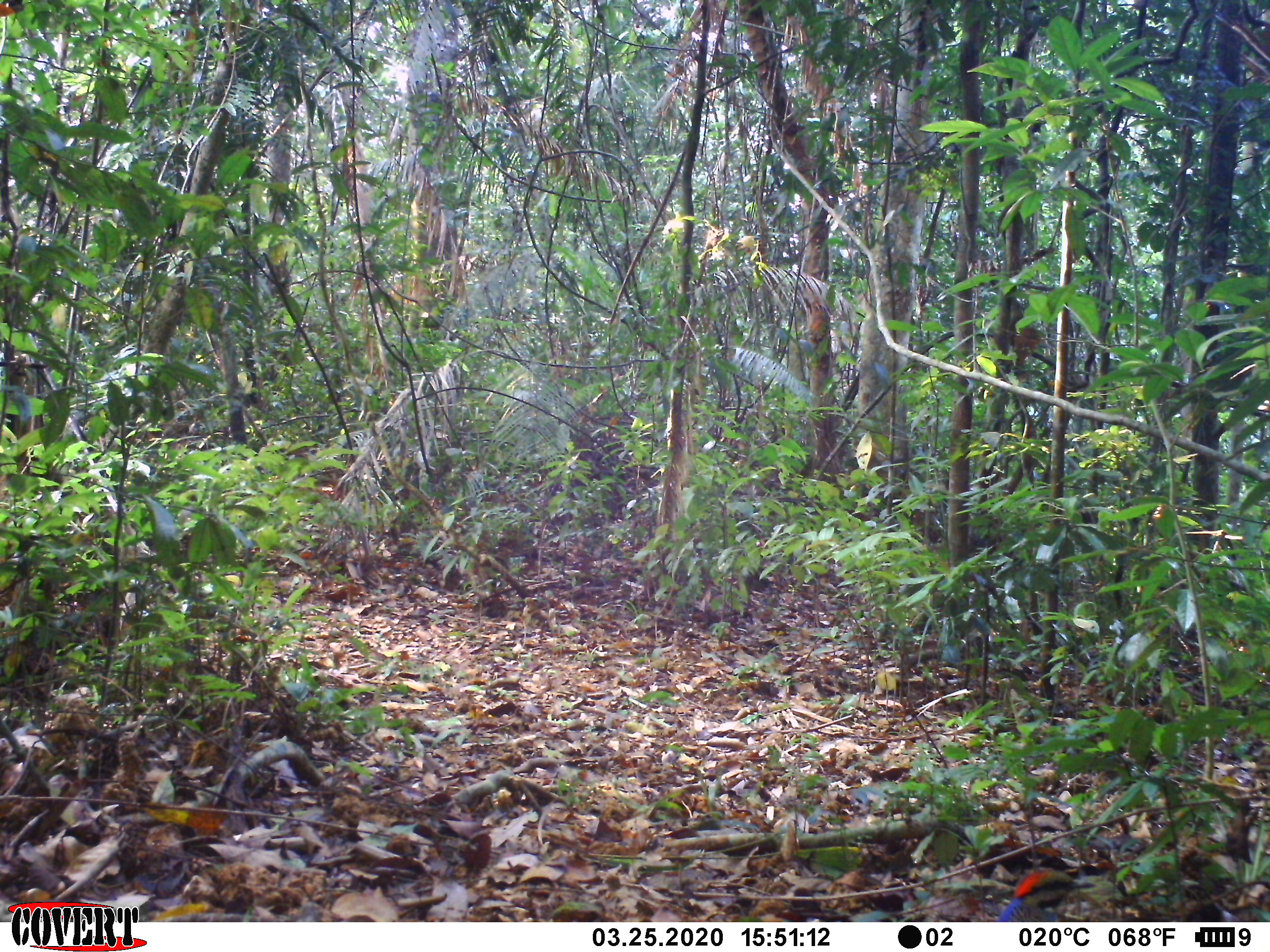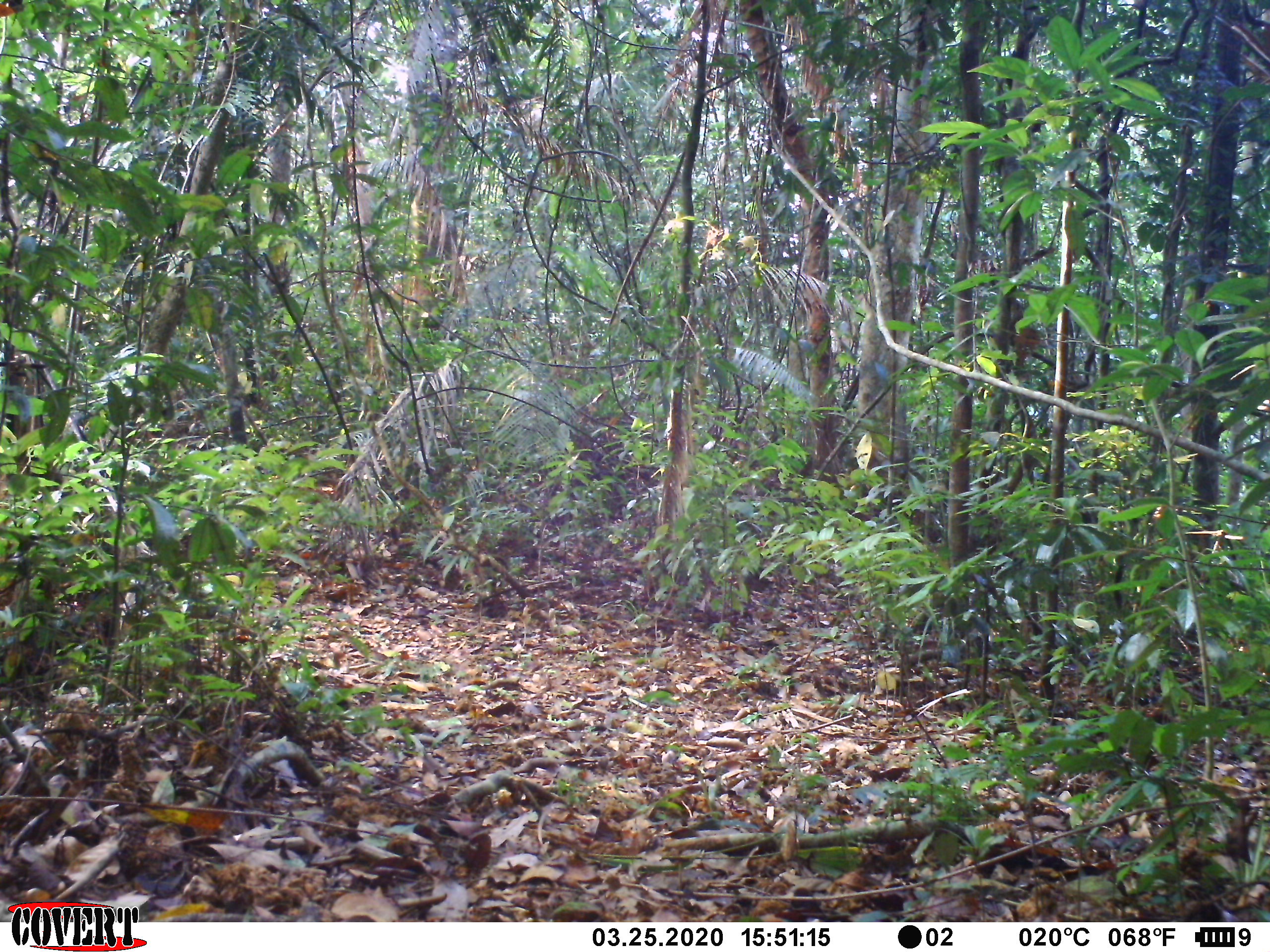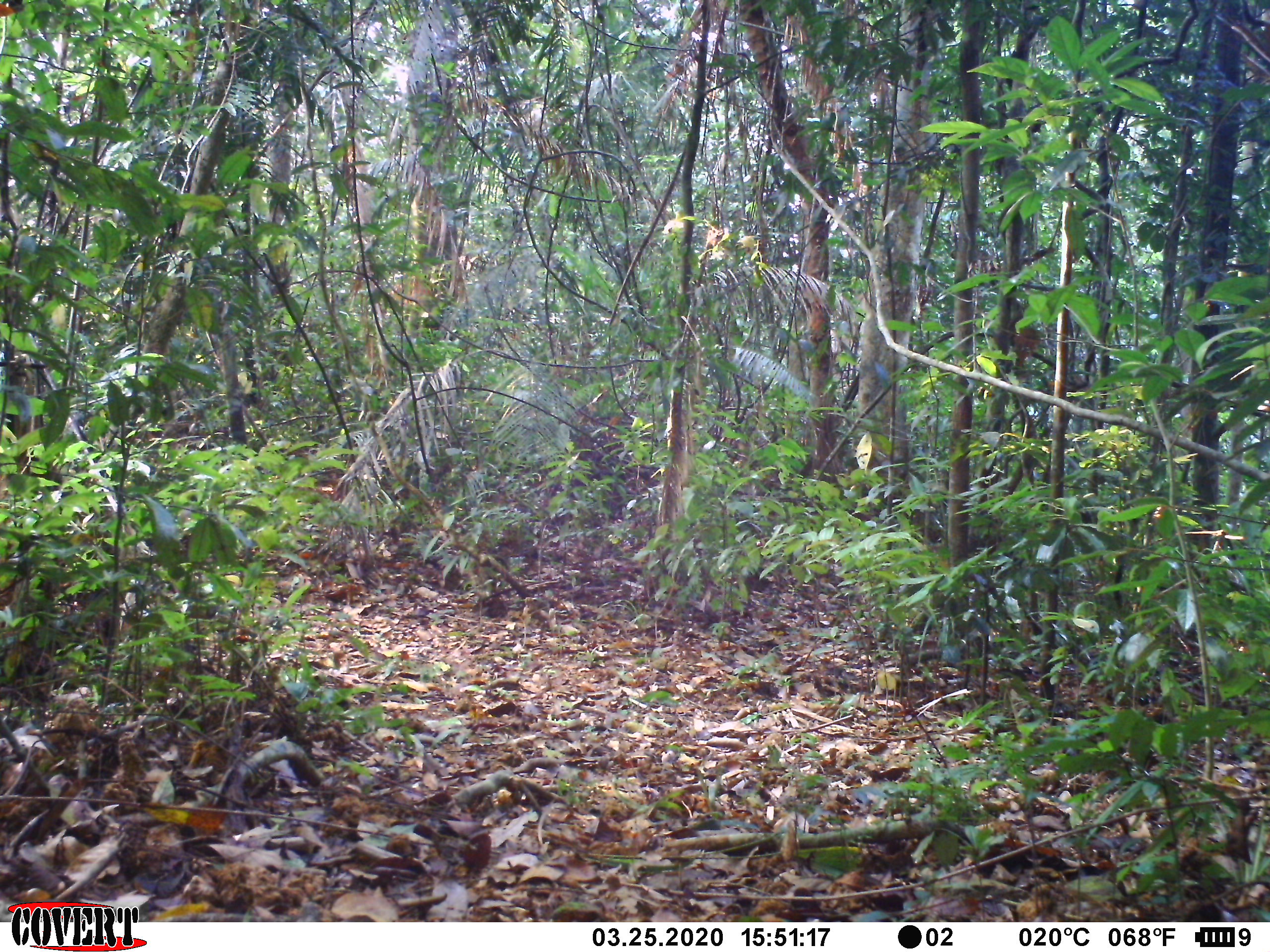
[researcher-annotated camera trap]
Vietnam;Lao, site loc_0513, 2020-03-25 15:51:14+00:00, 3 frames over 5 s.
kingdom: Animalia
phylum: Chordata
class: Aves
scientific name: Aves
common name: bird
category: unidentified bird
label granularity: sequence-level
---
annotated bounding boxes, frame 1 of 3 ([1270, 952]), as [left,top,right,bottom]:
unidentified bird: [993,867,1096,919]